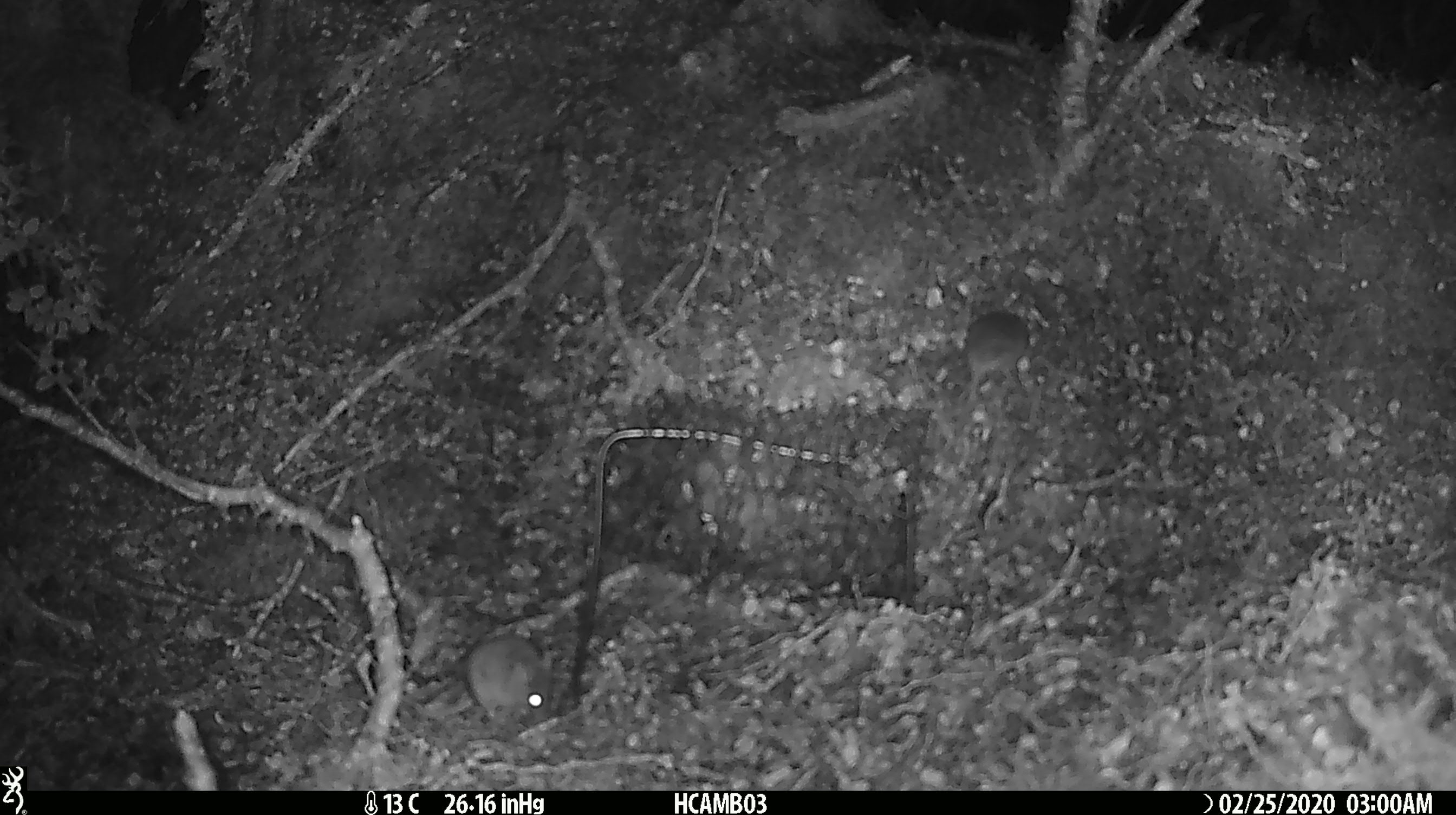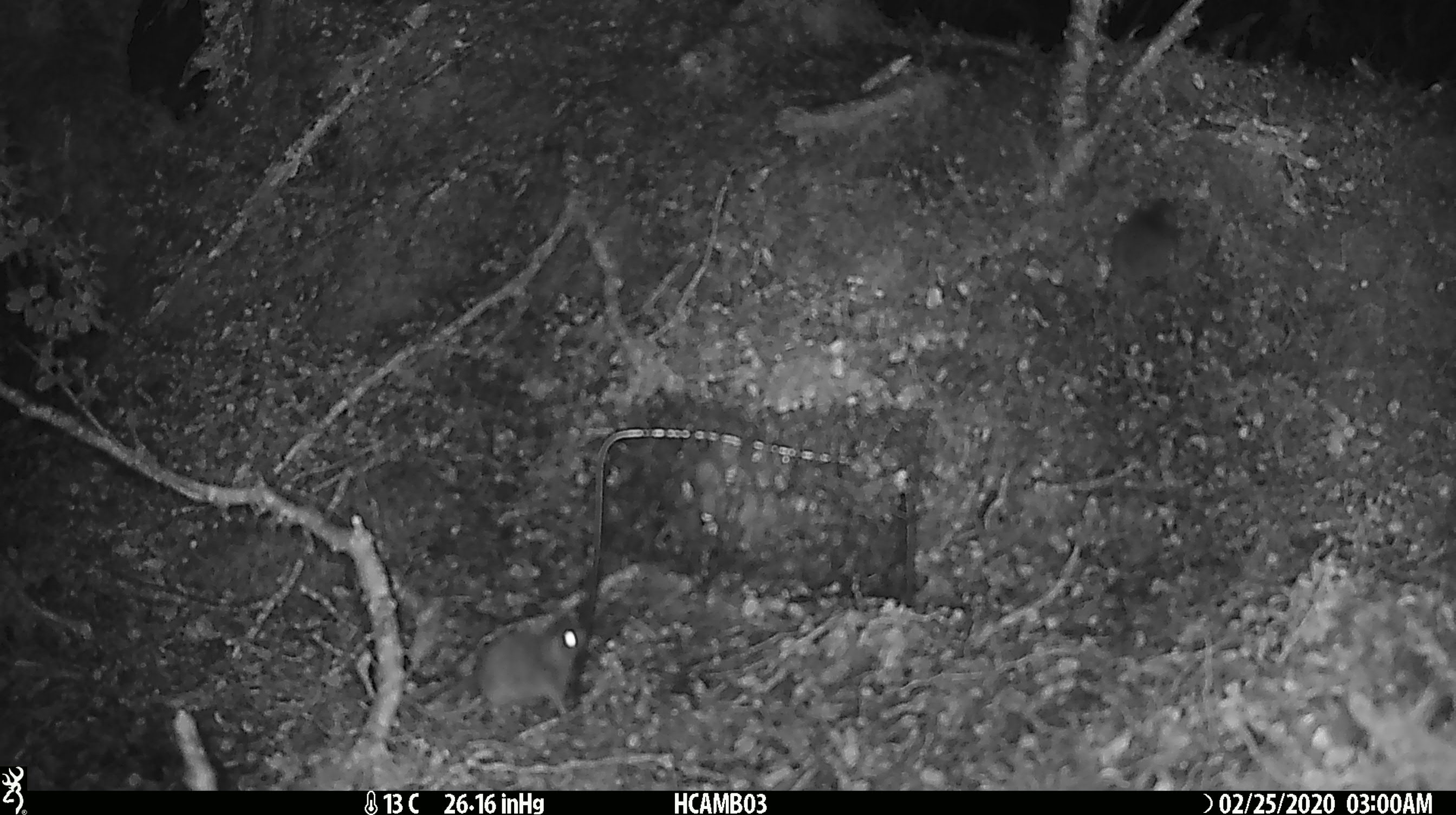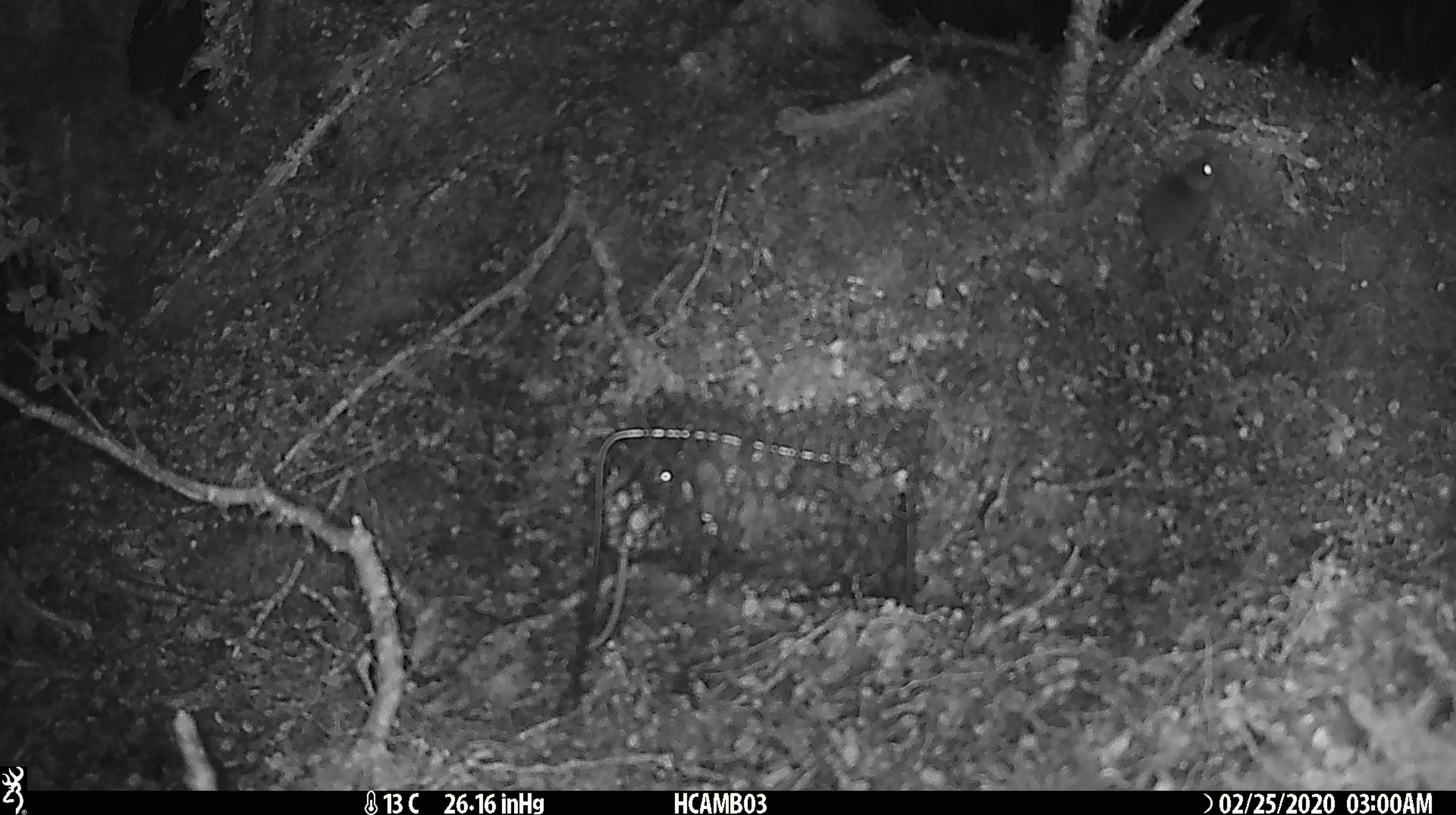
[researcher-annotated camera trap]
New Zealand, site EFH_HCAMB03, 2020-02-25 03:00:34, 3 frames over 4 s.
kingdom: Animalia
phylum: Chordata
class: Mammalia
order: Rodentia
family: Muridae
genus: Mus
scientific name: Mus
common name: mouse